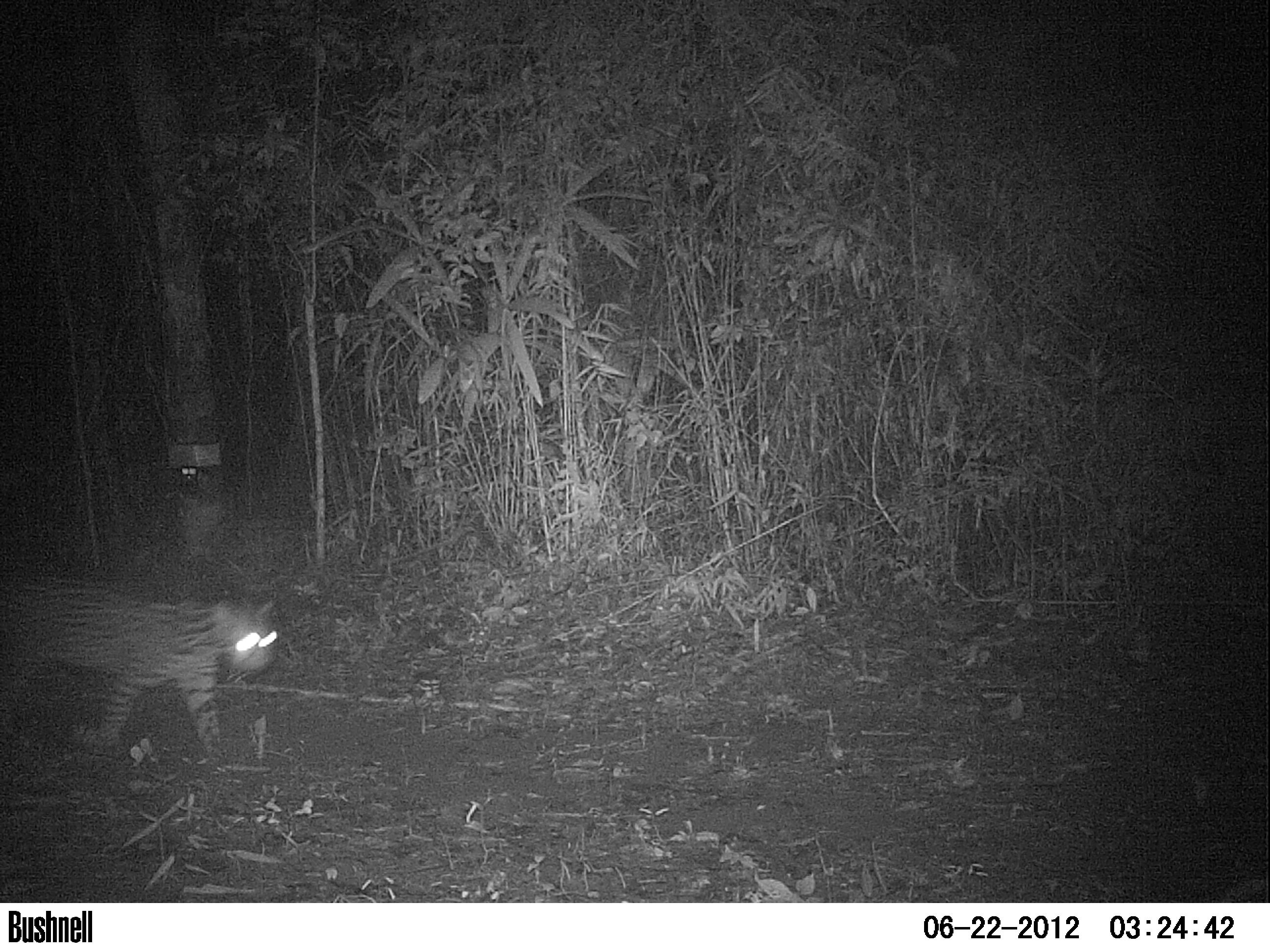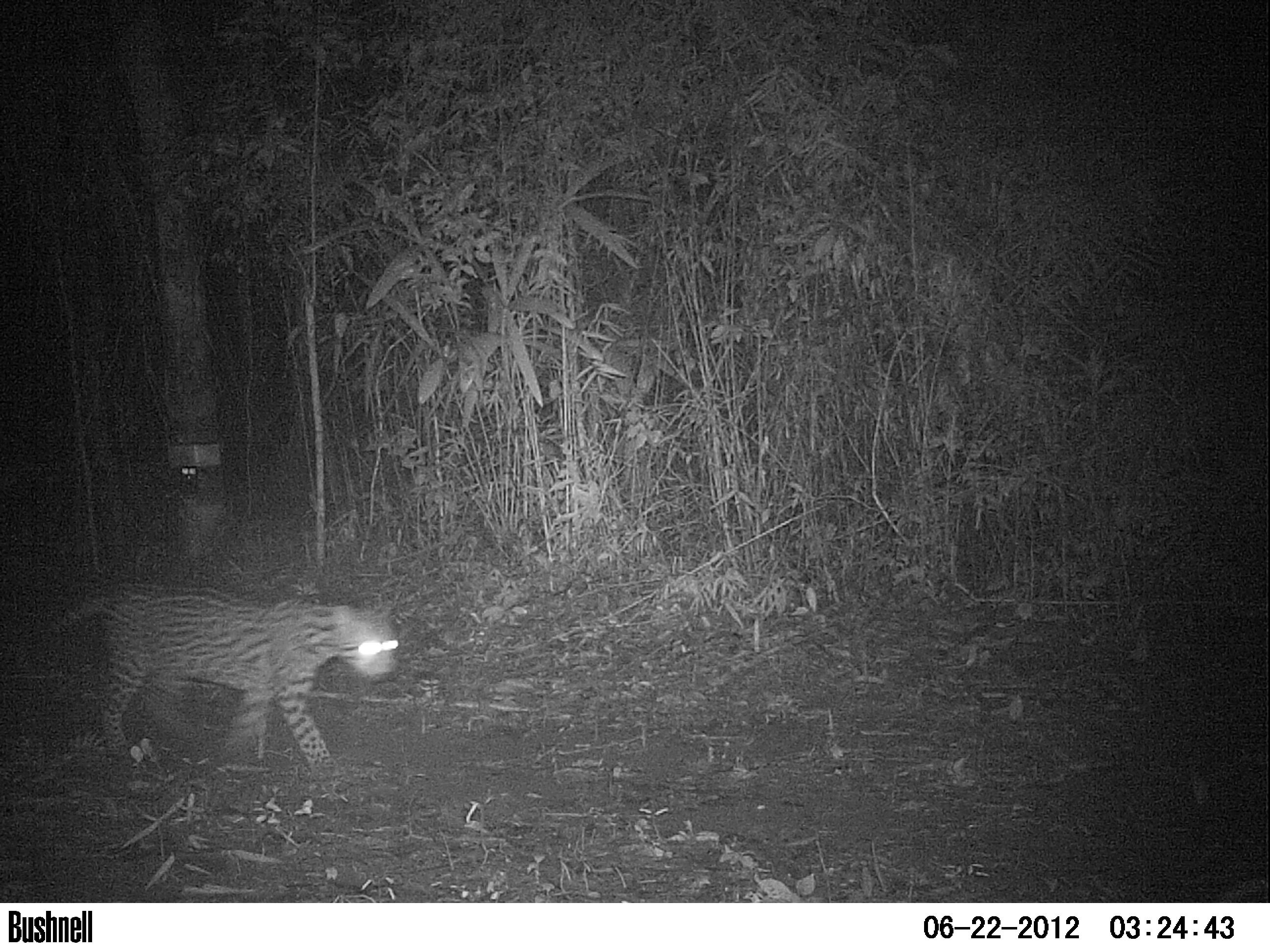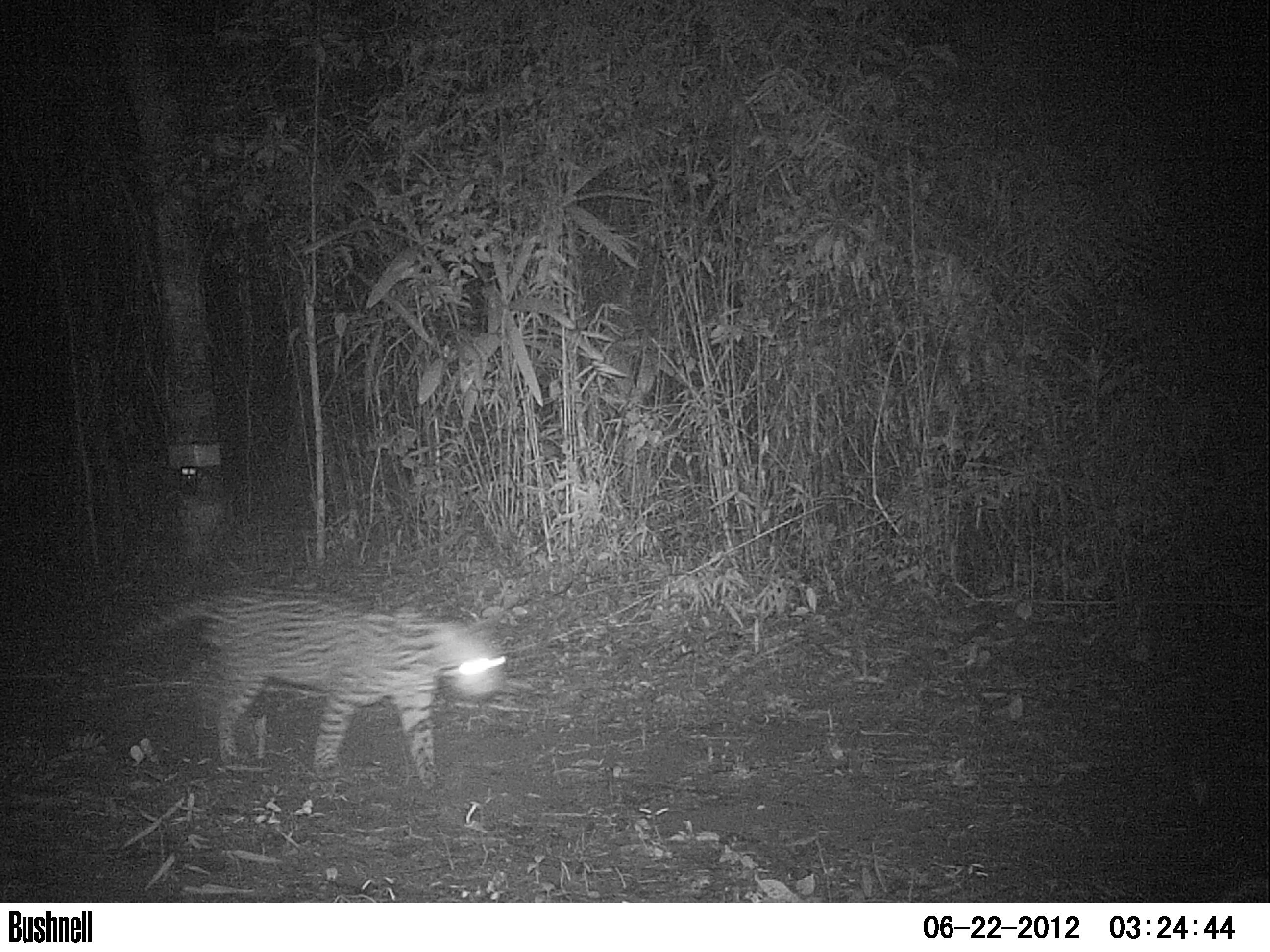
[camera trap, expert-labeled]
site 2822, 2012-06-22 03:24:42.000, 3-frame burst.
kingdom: Animalia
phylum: Chordata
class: Mammalia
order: Carnivora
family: Felidae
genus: Leopardus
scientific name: Leopardus pardalis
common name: ocelot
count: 1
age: adult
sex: male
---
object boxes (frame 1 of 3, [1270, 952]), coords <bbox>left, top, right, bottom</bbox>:
leopardus pardalis: <bbox>0, 568, 278, 761</bbox>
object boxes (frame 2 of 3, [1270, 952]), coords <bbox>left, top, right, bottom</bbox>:
leopardus pardalis: <bbox>46, 578, 400, 779</bbox>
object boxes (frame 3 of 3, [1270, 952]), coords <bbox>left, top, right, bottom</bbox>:
leopardus pardalis: <bbox>100, 581, 507, 790</bbox>